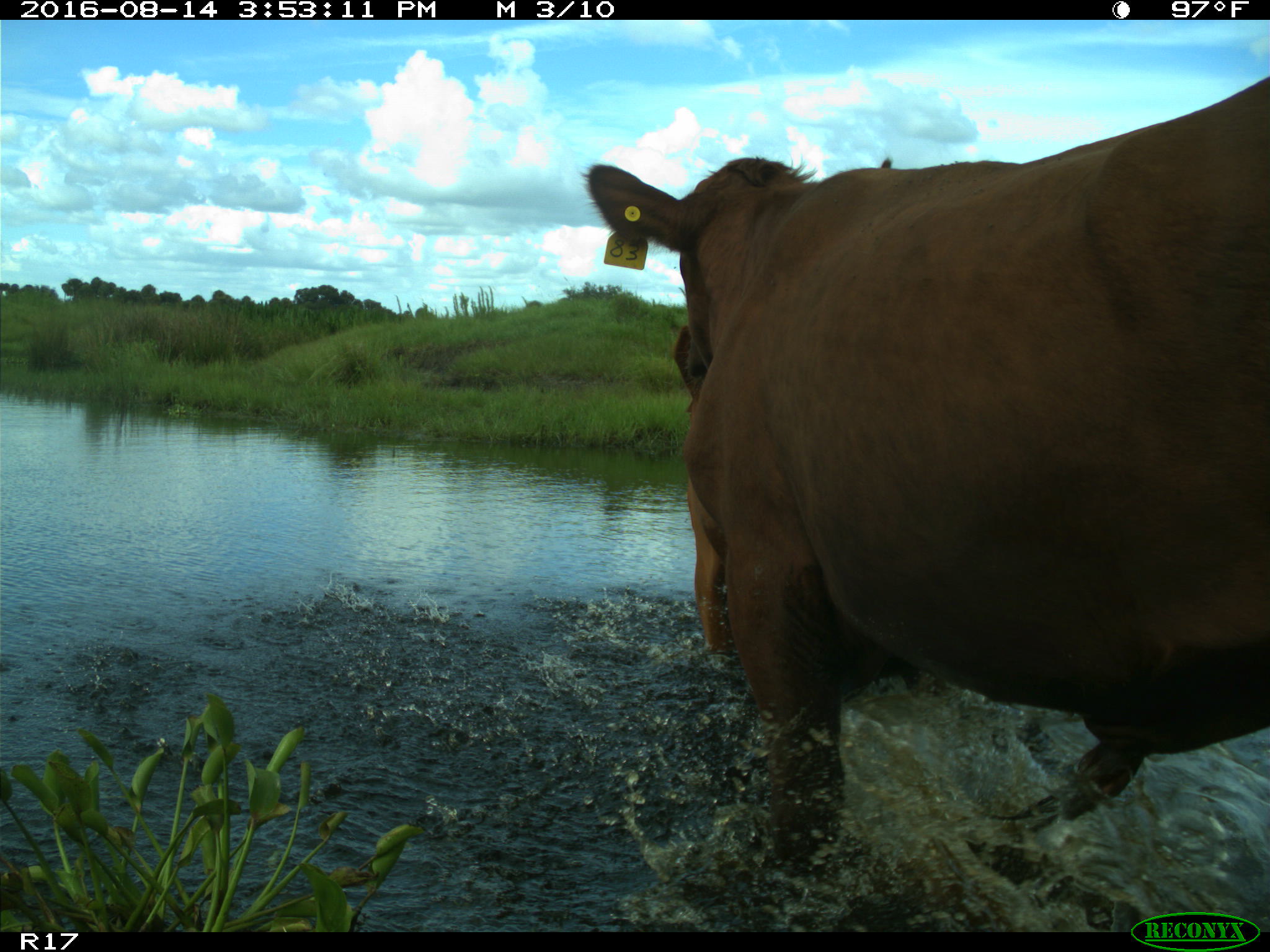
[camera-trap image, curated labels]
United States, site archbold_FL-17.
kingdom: Animalia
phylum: Chordata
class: Mammalia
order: Artiodactyla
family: Bovidae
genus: Bos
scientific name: Bos taurus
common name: domestic cow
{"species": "Bos taurus (domestic cow)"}